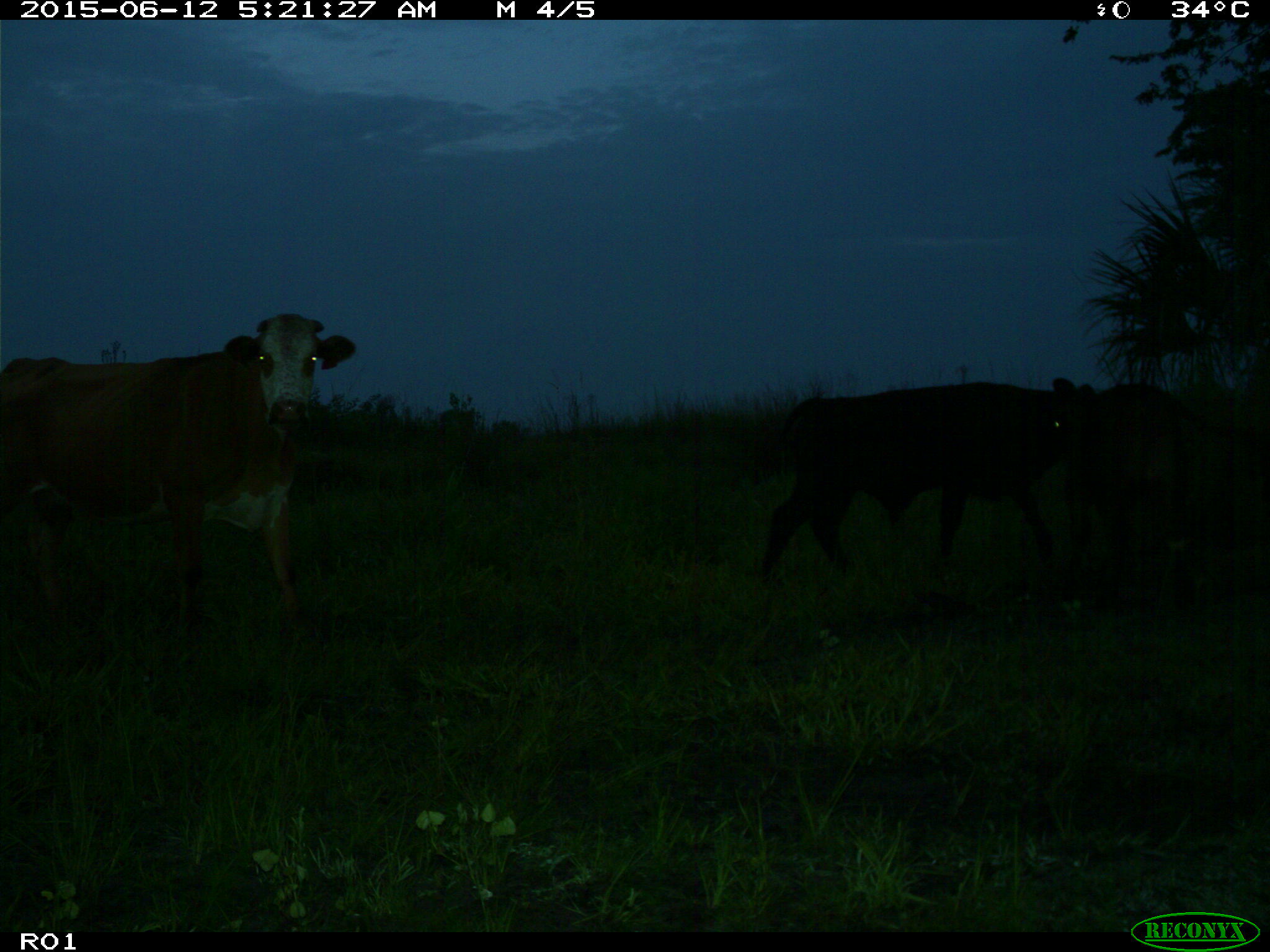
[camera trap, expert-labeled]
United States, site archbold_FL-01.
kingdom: Animalia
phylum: Chordata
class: Mammalia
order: Artiodactyla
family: Bovidae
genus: Bos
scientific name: Bos taurus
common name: domestic cow